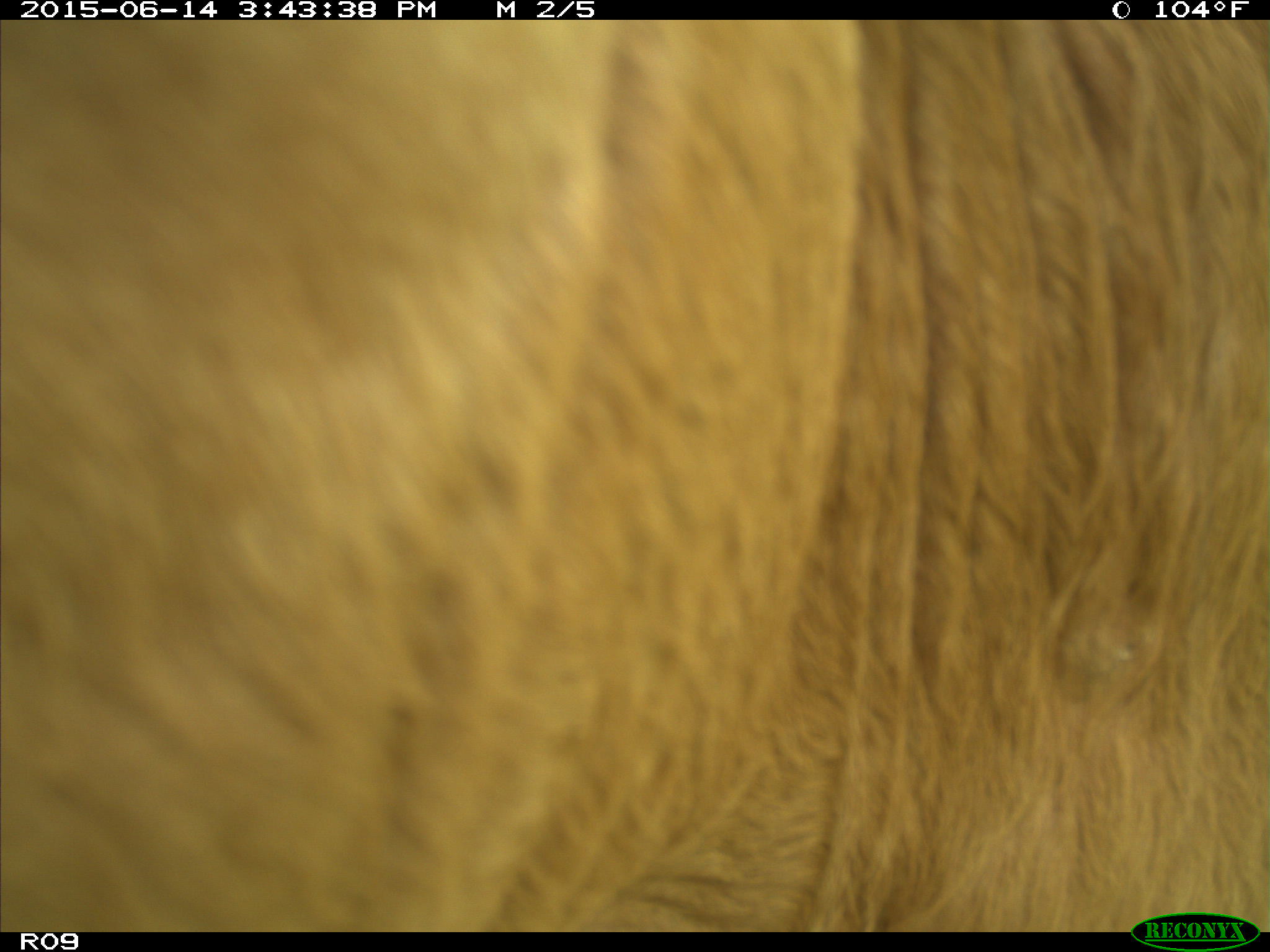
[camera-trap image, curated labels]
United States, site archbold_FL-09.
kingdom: Animalia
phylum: Chordata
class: Mammalia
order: Artiodactyla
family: Bovidae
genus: Bos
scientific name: Bos taurus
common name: domestic cow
Bos taurus (domestic cow).